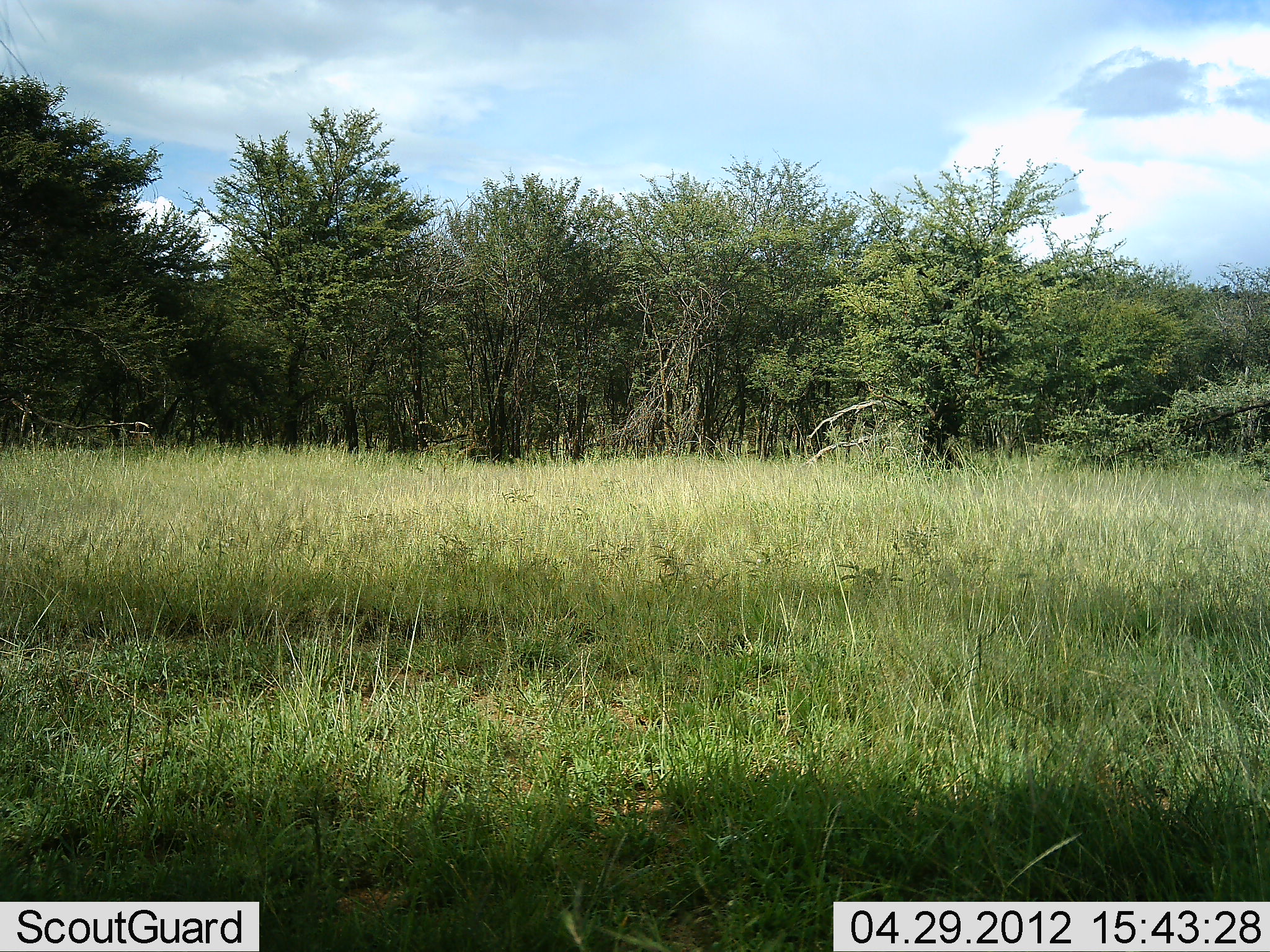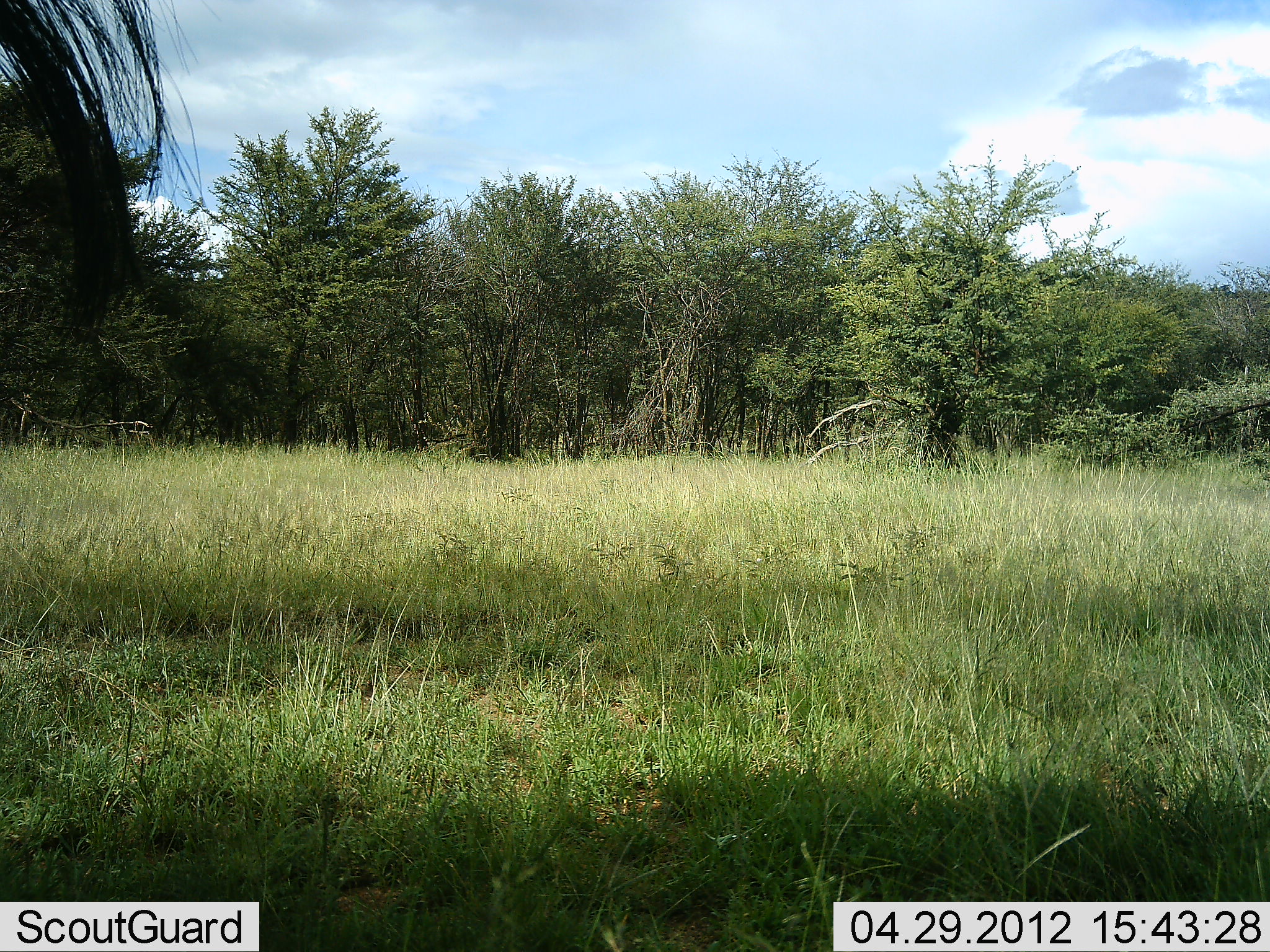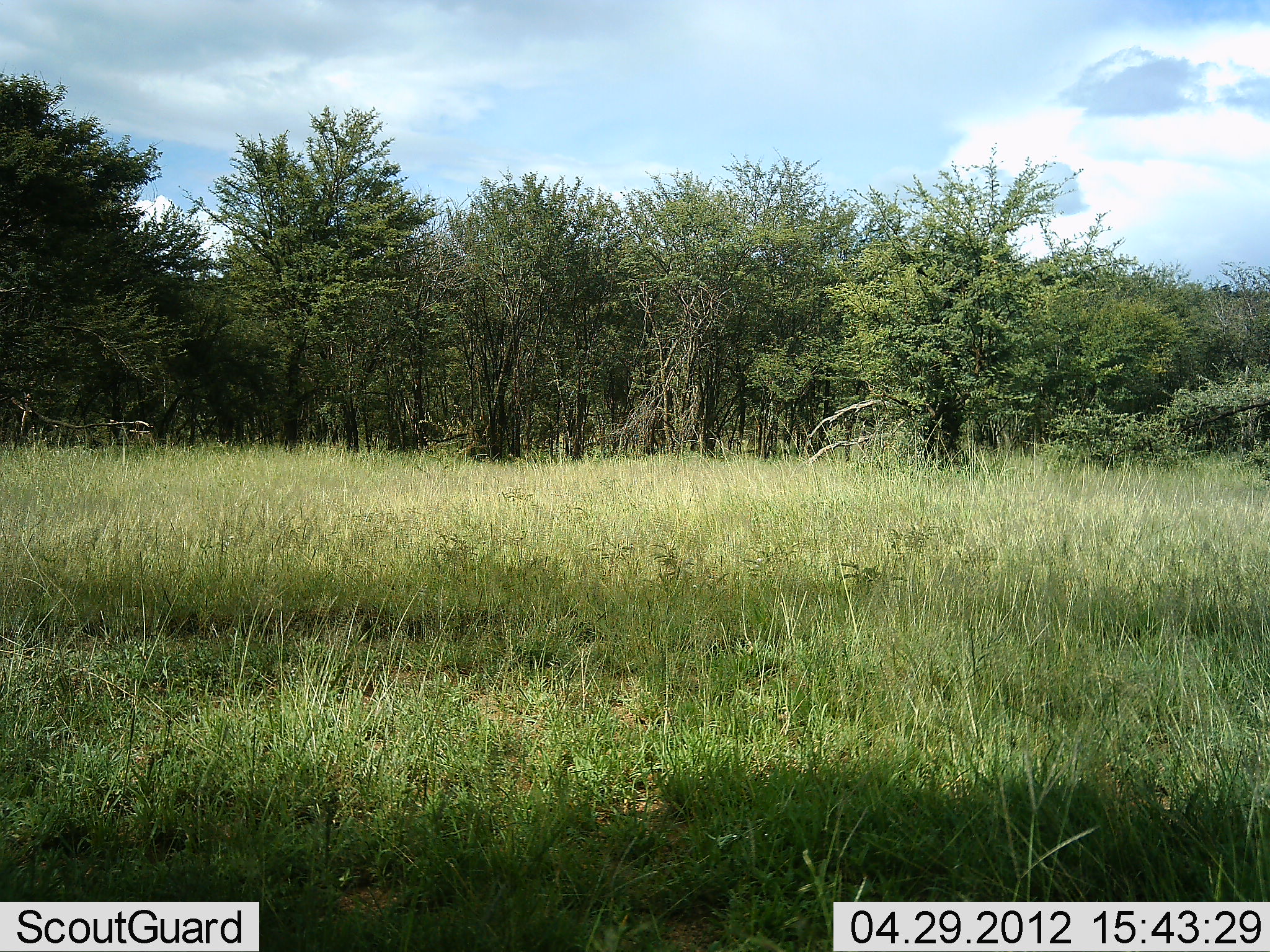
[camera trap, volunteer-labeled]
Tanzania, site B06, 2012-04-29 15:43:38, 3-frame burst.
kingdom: Animalia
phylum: Chordata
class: Mammalia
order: Artiodactyla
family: Bovidae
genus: Connochaetes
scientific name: Connochaetes taurinus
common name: blue wildebeest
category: wildebeest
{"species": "wildebeest (blue wildebeest) (Connochaetes taurinus)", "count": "1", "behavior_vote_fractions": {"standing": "46%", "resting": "8%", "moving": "46%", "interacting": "0%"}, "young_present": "0%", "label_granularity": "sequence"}